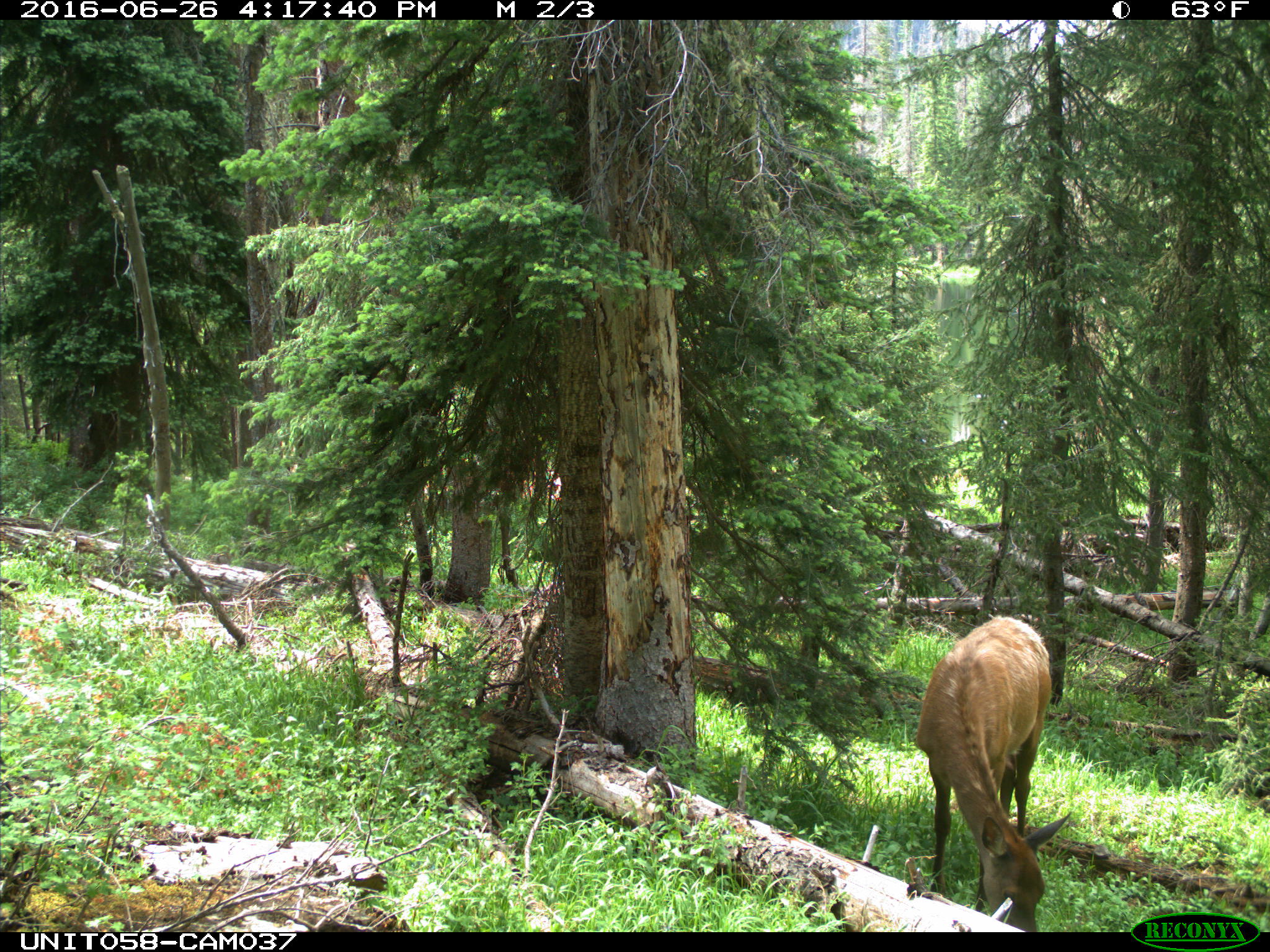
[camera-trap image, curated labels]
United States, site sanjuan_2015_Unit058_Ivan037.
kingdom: Animalia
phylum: Chordata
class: Mammalia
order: Artiodactyla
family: Cervidae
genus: Cervus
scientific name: Cervus elaphus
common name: red deer